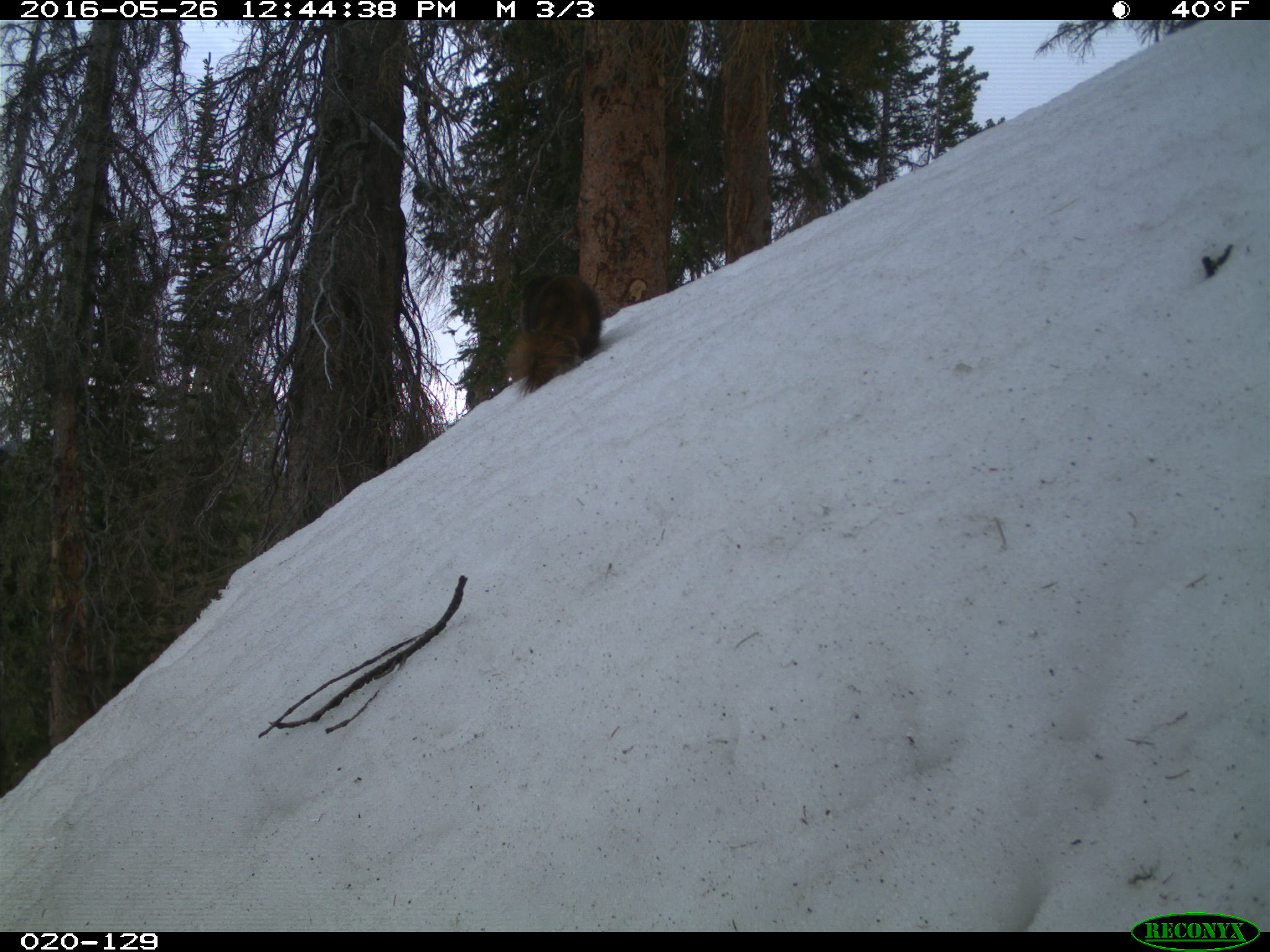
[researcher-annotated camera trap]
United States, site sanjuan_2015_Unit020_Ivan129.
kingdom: Animalia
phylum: Chordata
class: Mammalia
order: Rodentia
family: Sciuridae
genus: Marmota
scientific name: Marmota flaviventris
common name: yellow-bellied marmot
Marmota flaviventris (yellow-bellied marmot).